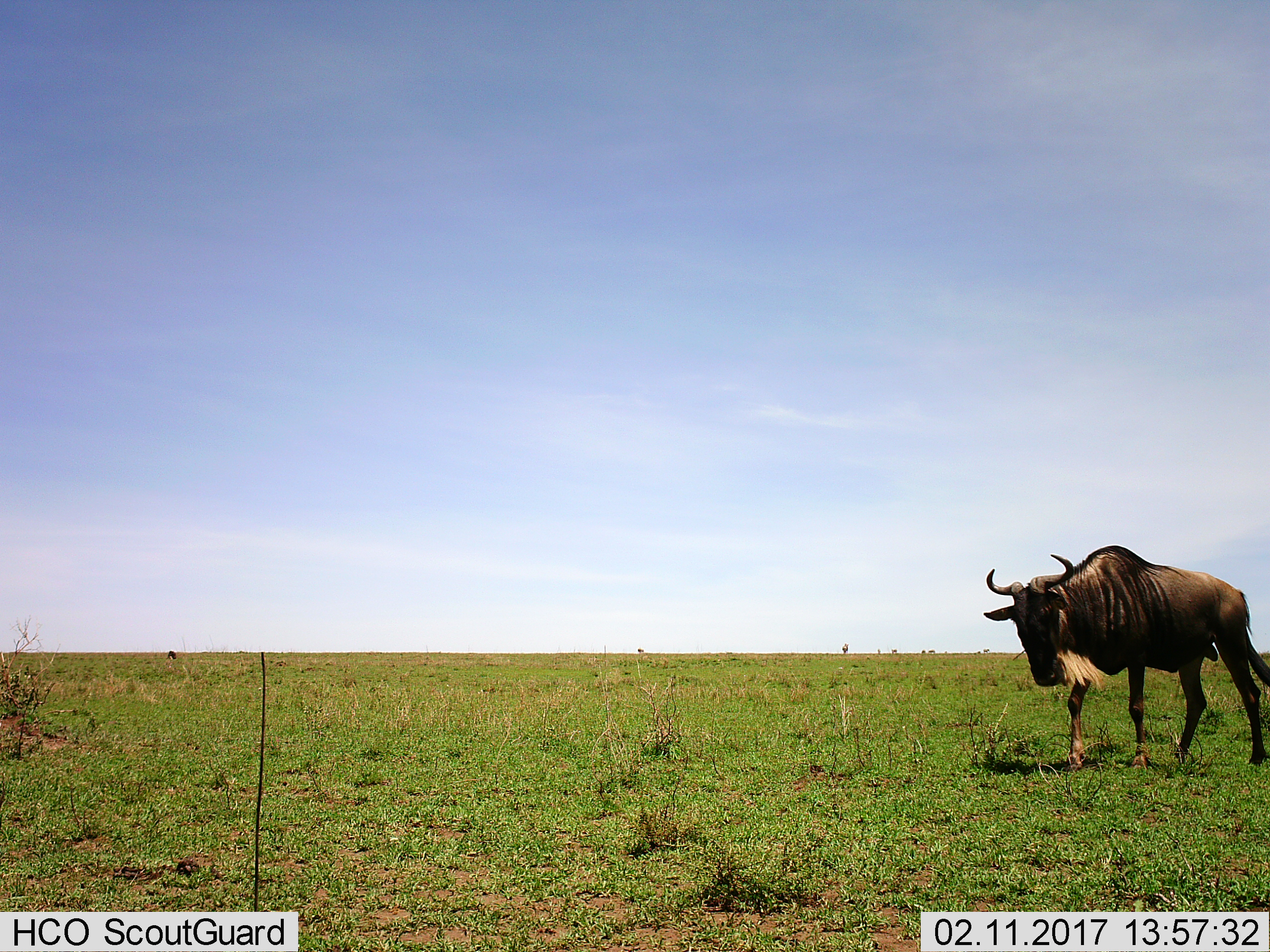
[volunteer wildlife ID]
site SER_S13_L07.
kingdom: Animalia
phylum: Chordata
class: Mammalia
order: Artiodactyla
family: Bovidae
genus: Connochaetes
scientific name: Connochaetes taurinus taurinus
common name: blue wildebeest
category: wildebeestblue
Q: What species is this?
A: Wildebeestblue (blue wildebeest) (Connochaetes taurinus taurinus).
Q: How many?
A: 1.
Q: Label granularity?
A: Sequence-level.